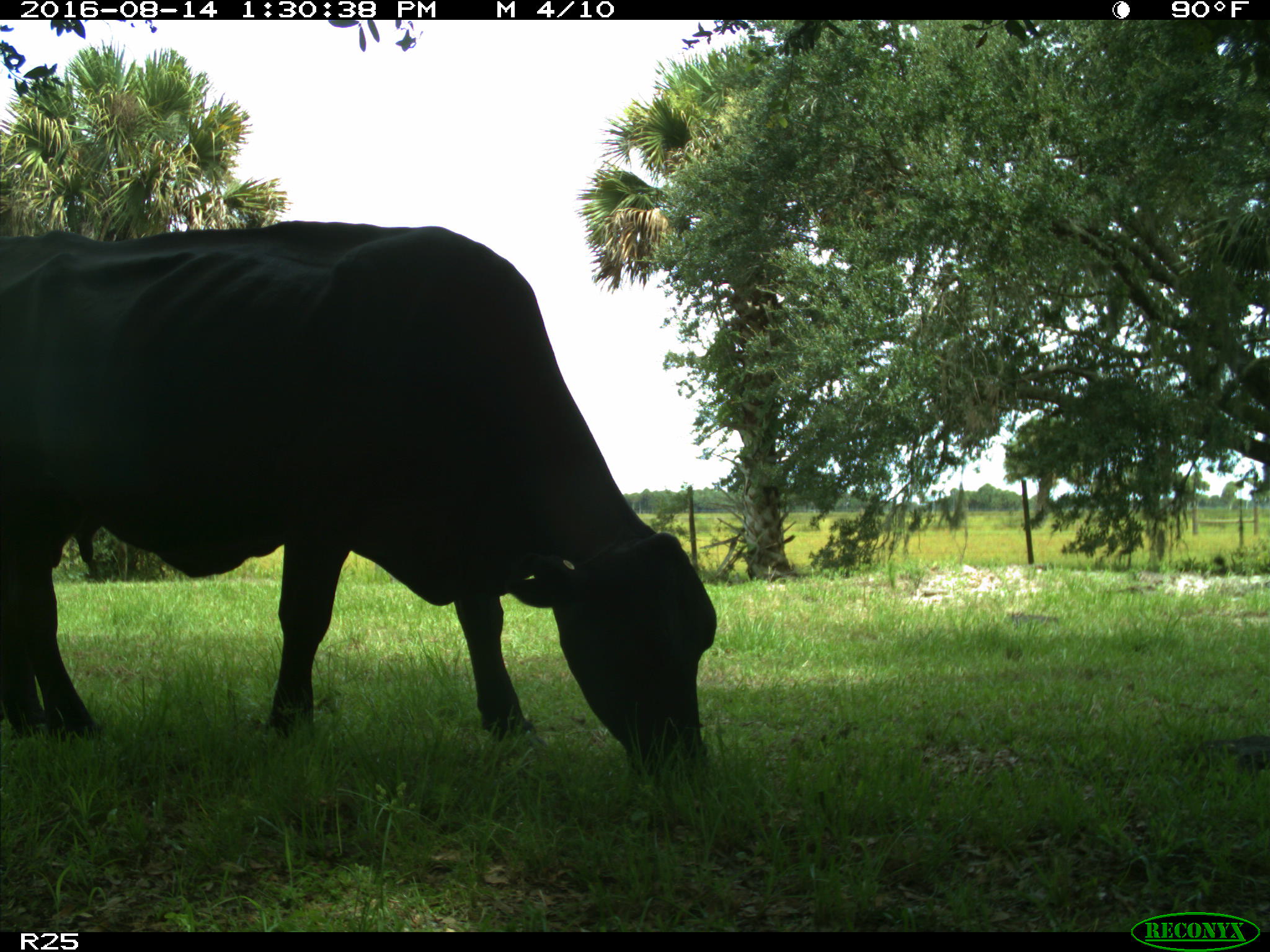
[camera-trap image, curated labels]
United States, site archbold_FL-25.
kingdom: Animalia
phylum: Chordata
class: Mammalia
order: Artiodactyla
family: Bovidae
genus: Bos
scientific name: Bos taurus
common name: domestic cow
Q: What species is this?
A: Bos taurus (domestic cow).